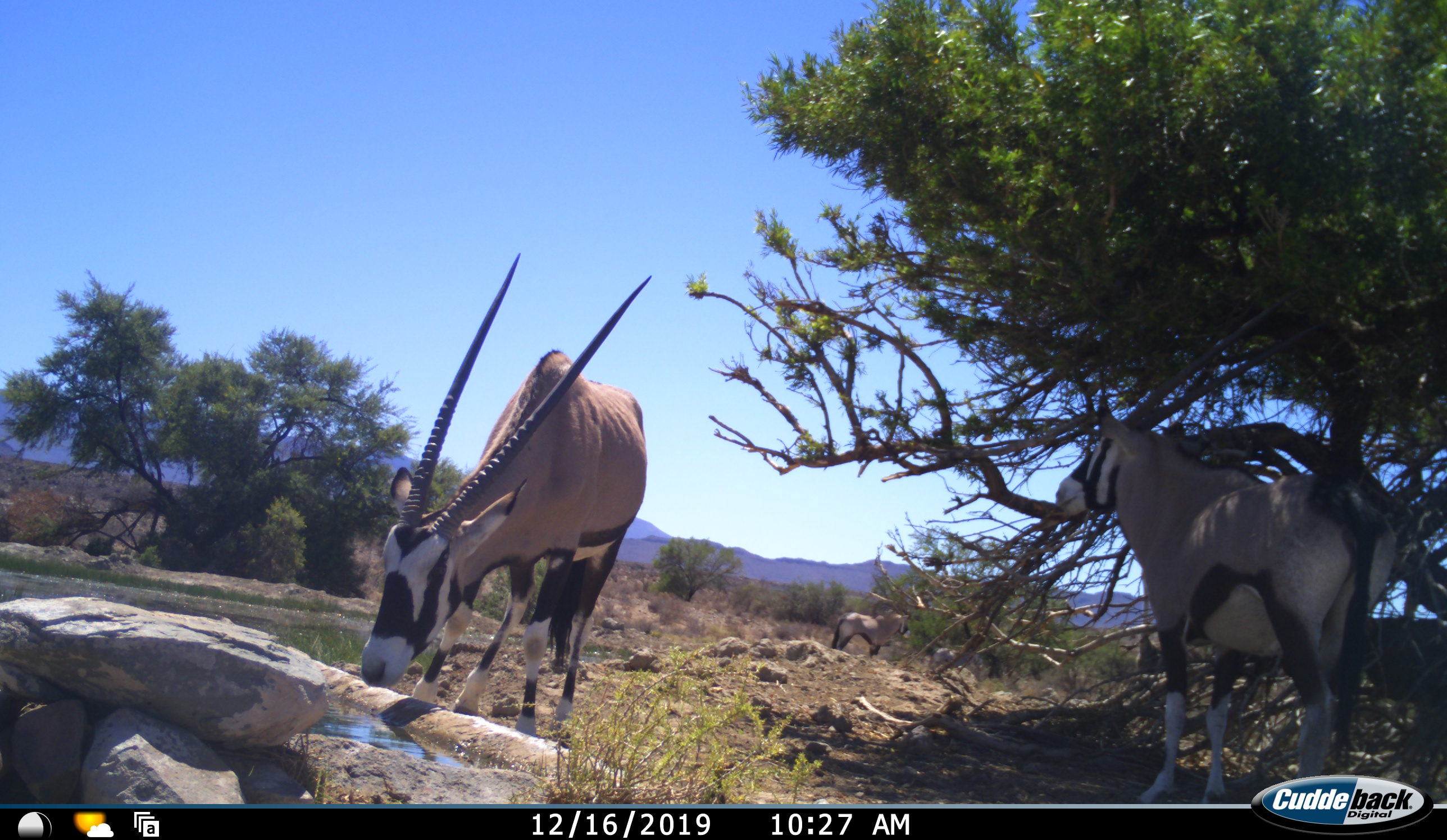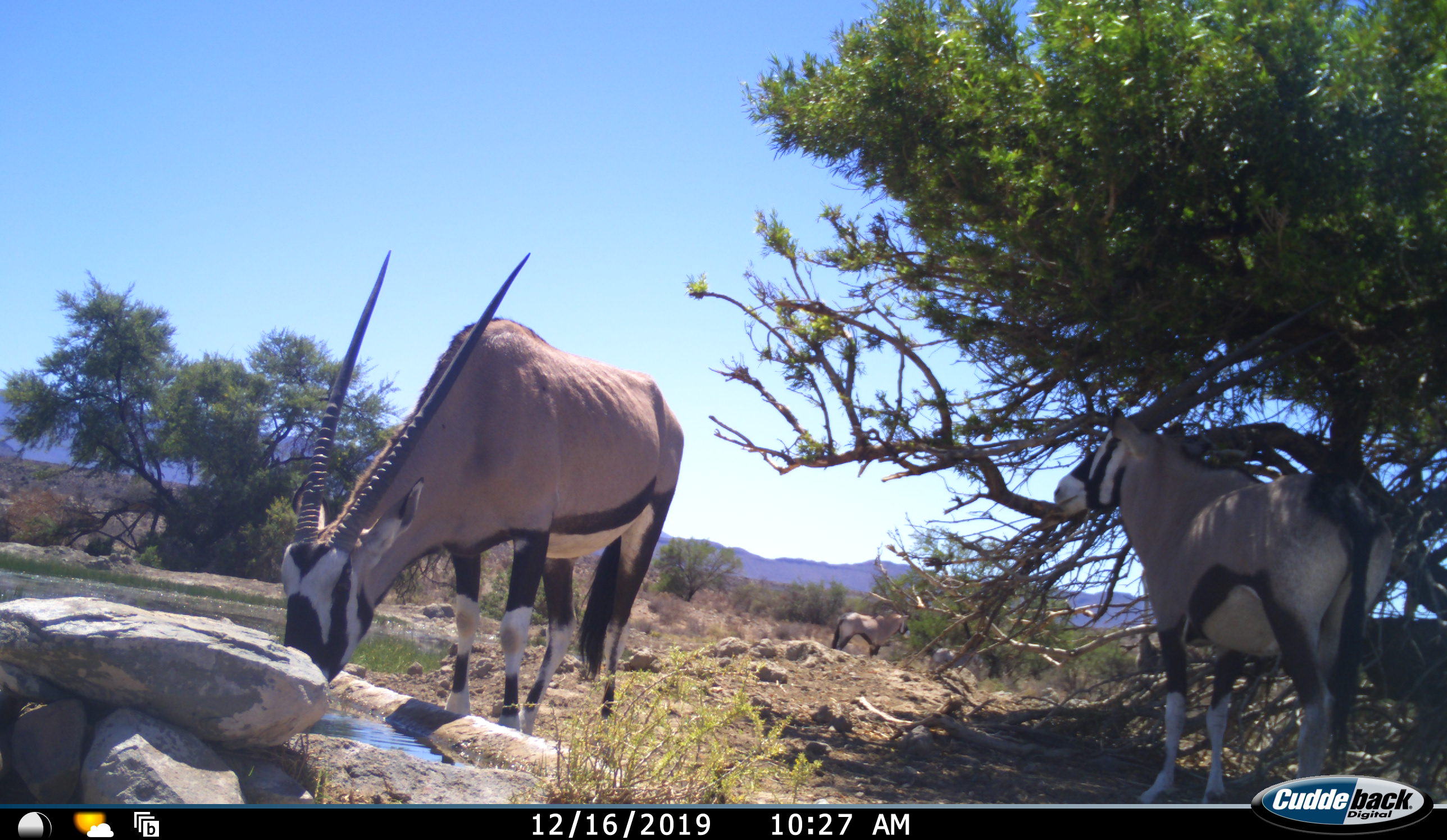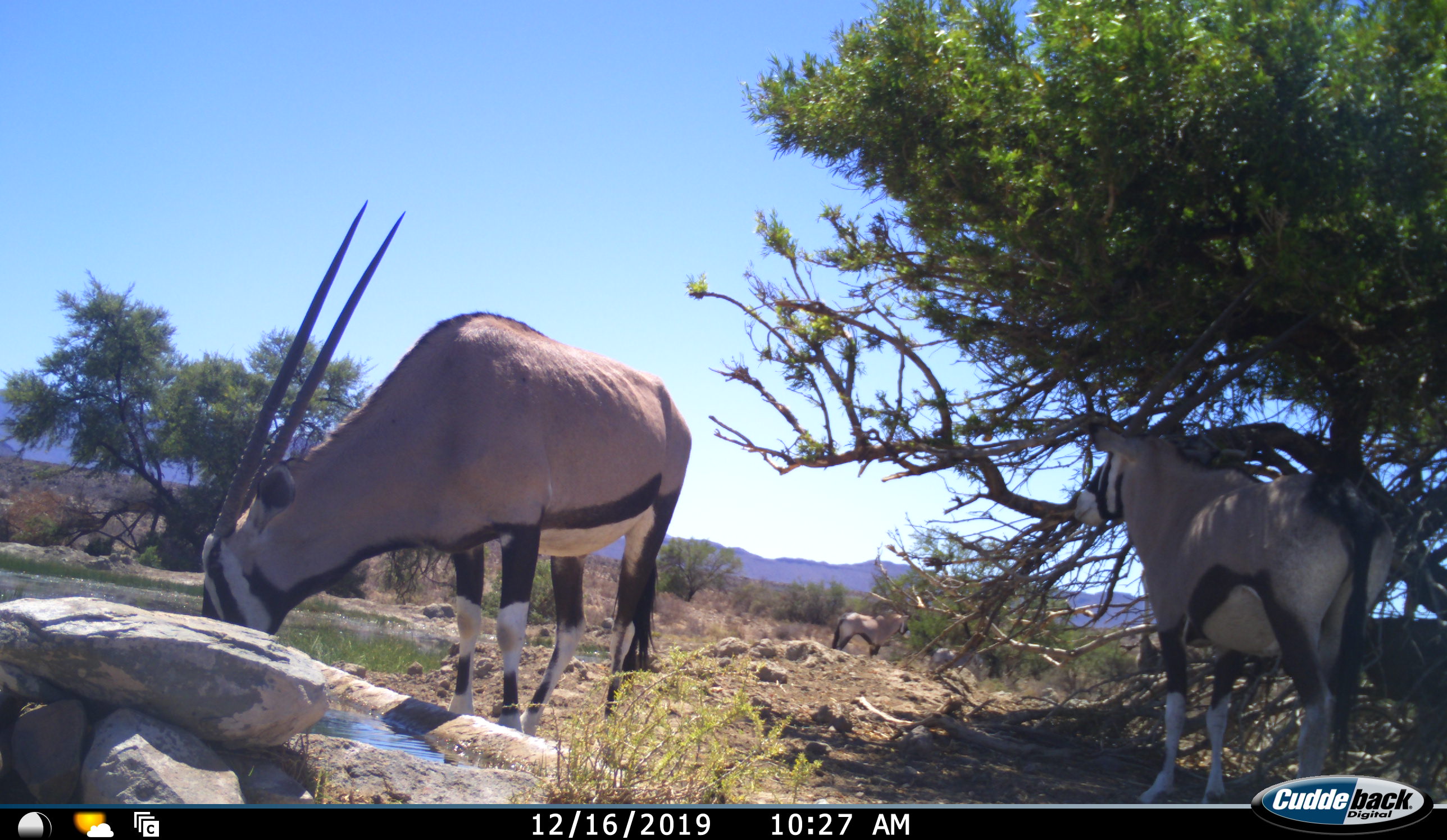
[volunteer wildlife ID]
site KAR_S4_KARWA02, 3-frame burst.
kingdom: Animalia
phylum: Chordata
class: Mammalia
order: Artiodactyla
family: Bovidae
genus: Oryx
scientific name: Oryx gazella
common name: gemsbok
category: oryx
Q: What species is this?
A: Oryx (gemsbok) (Oryx gazella).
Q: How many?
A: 3.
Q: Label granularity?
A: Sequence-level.